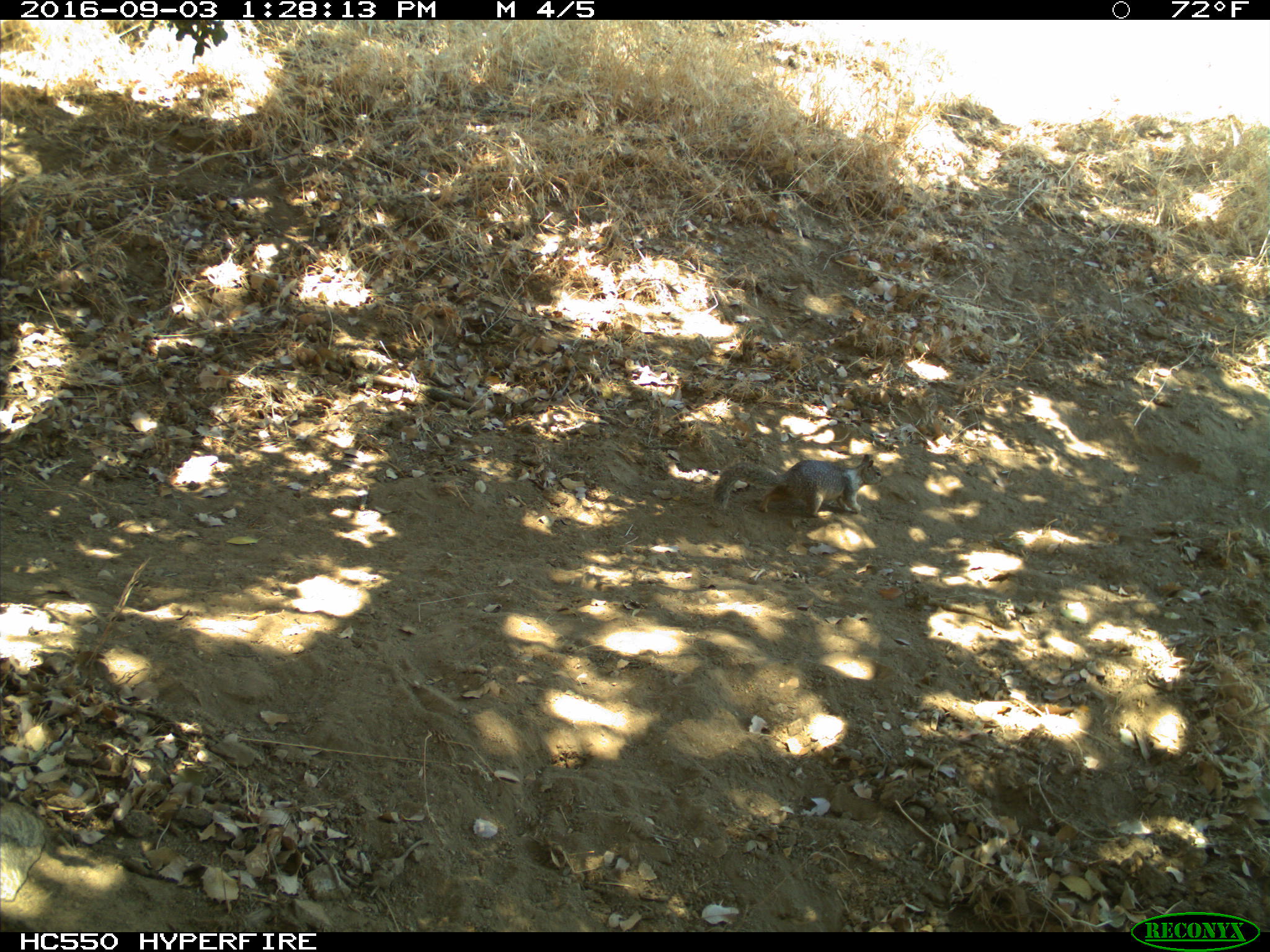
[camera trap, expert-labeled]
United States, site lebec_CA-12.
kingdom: Animalia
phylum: Chordata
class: Mammalia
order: Rodentia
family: Sciuridae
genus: Otospermophilus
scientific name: Otospermophilus beecheyi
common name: california ground squirrel